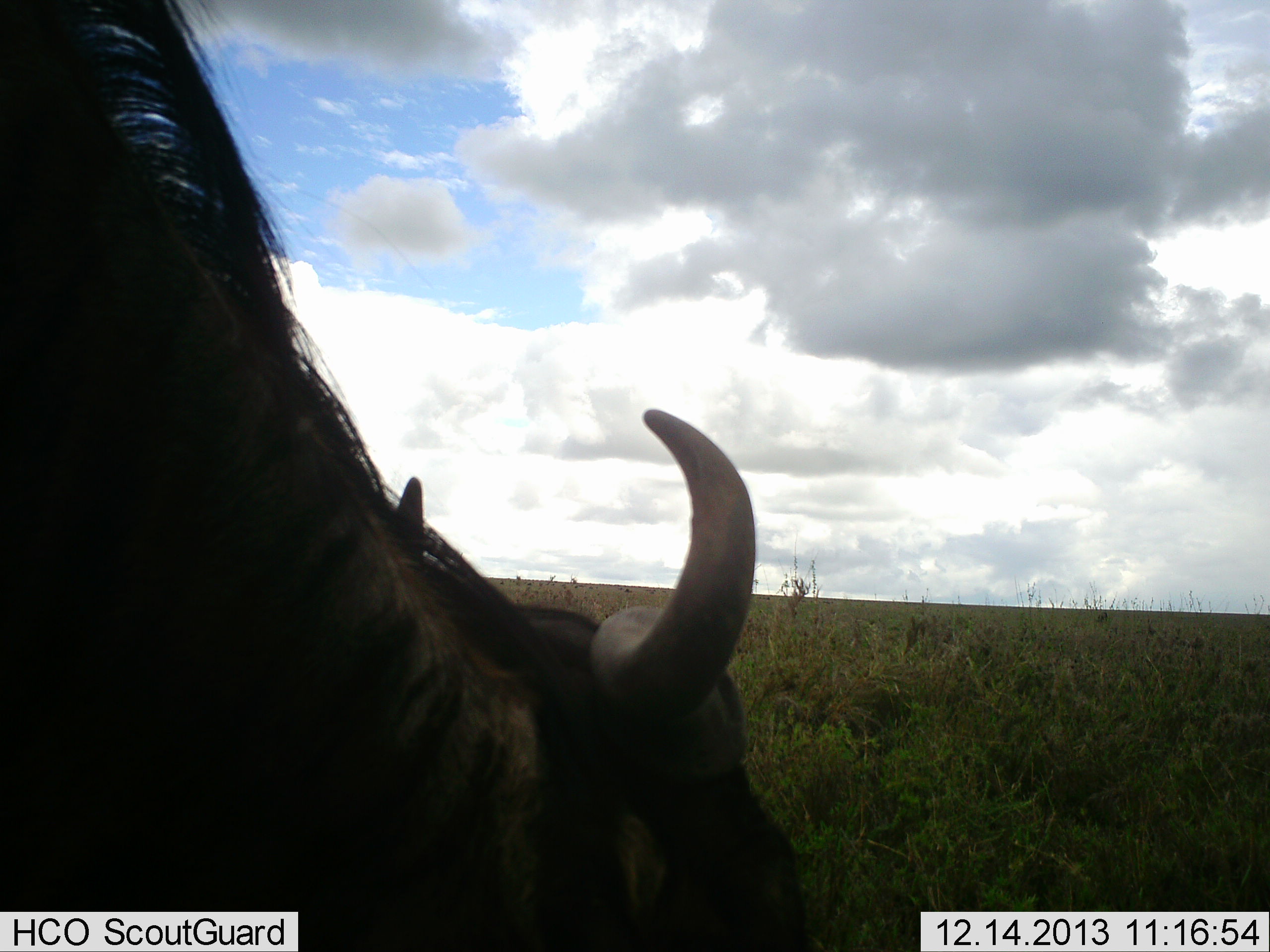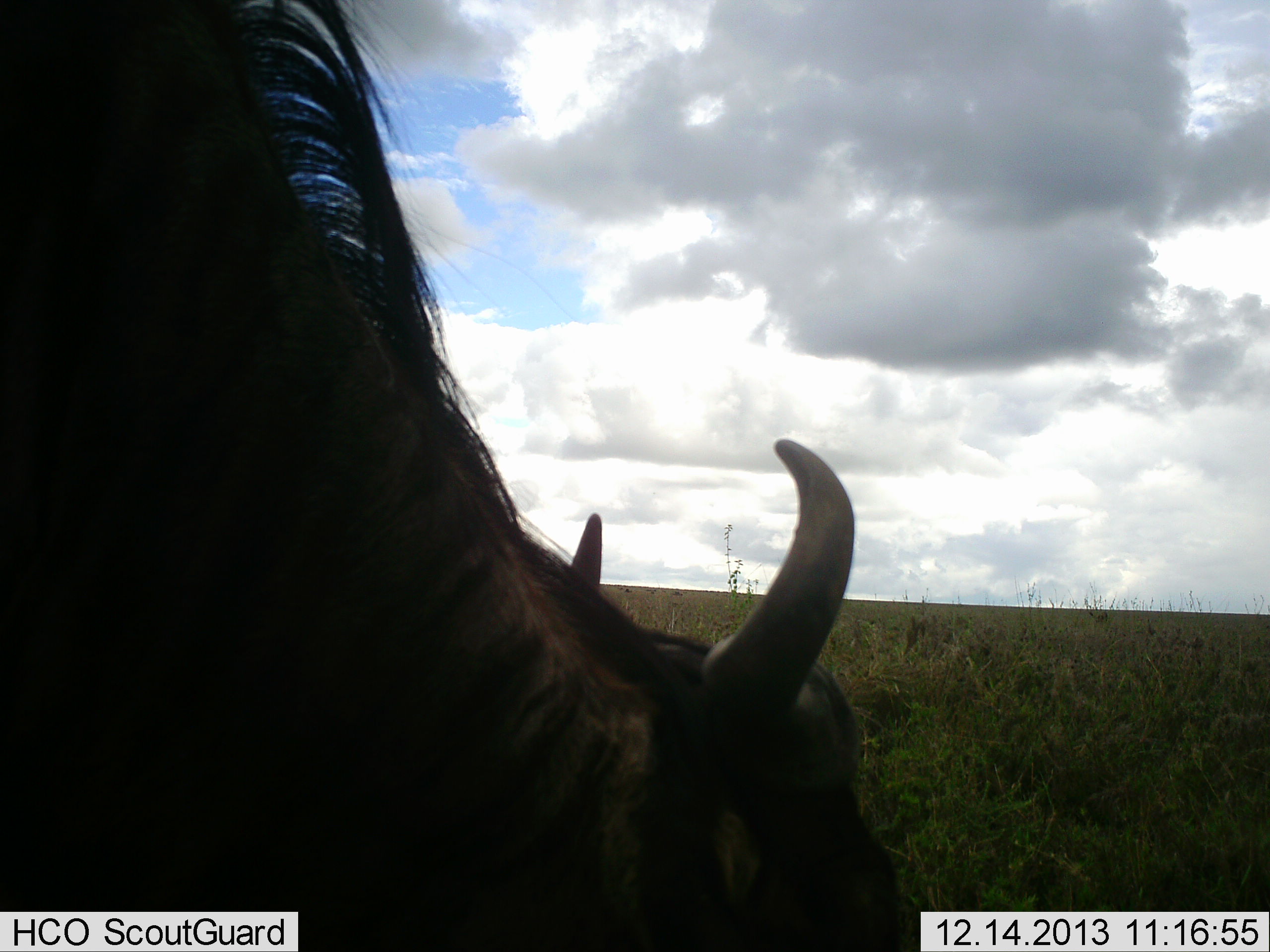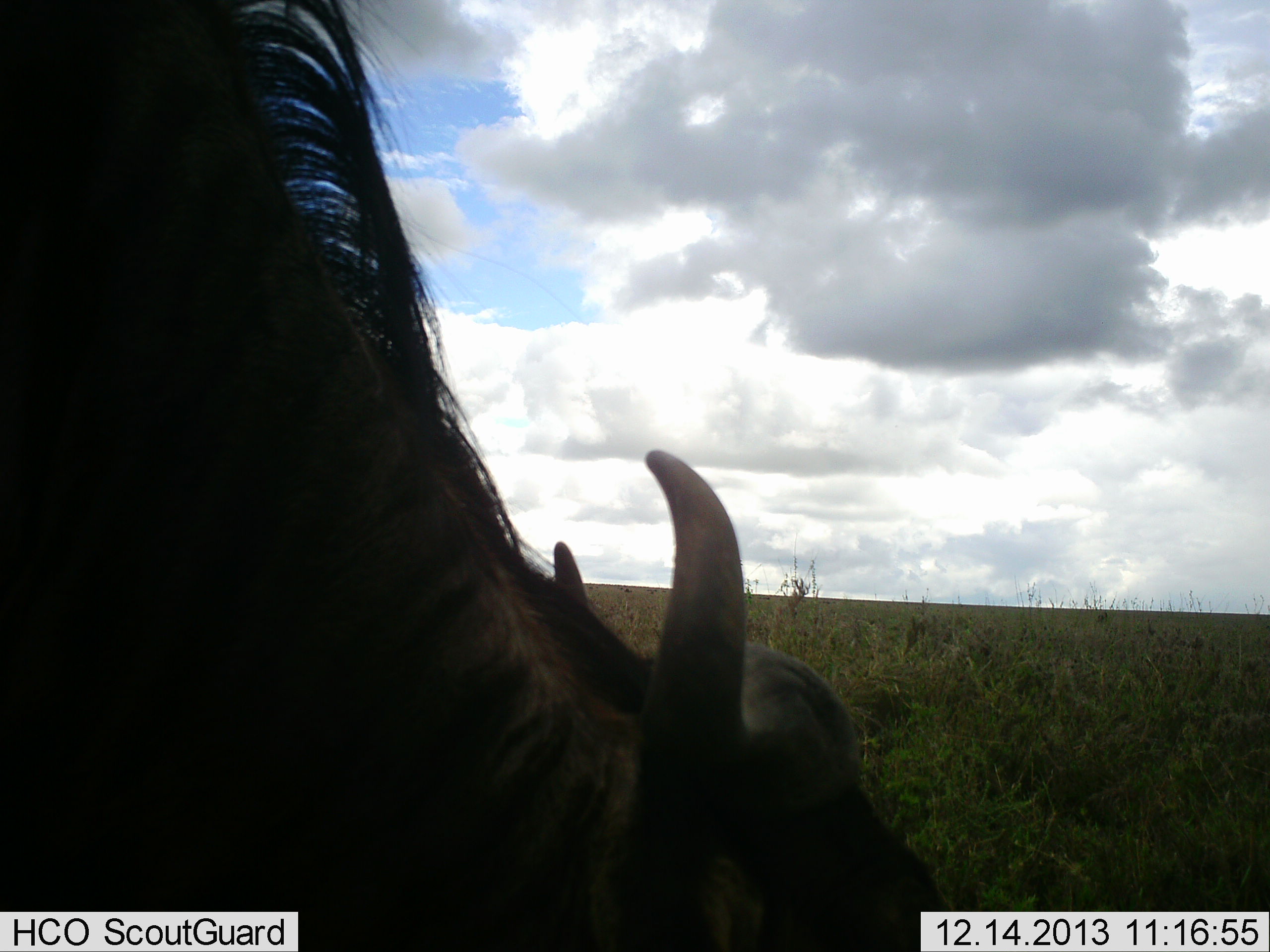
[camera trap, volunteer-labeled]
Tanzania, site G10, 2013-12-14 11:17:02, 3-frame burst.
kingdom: Animalia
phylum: Chordata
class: Mammalia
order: Artiodactyla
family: Bovidae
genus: Connochaetes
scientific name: Connochaetes taurinus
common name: blue wildebeest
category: wildebeest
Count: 1.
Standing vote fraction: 29%.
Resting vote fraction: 0%.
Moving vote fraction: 8%.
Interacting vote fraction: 0%.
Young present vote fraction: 0%.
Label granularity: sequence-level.